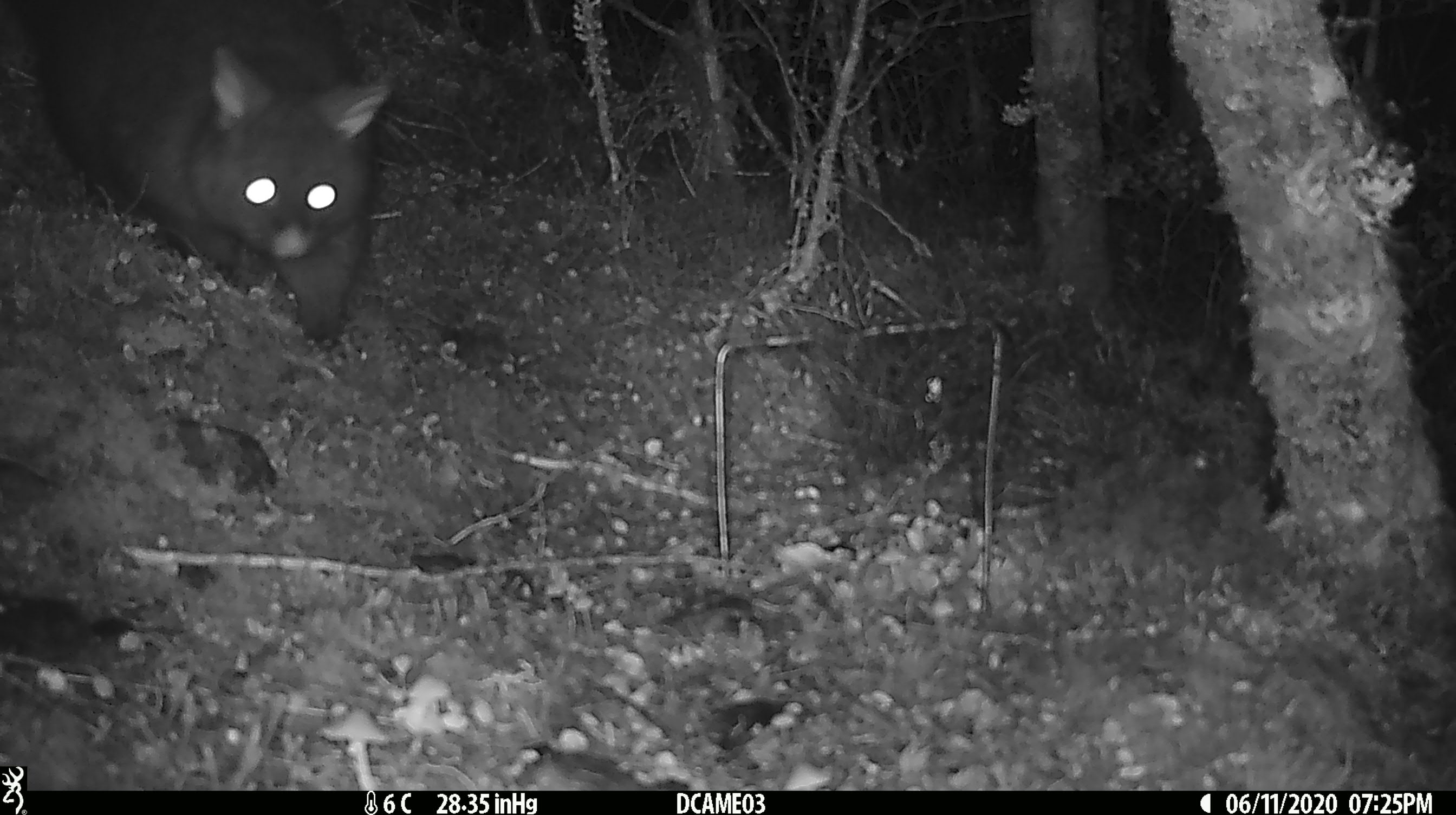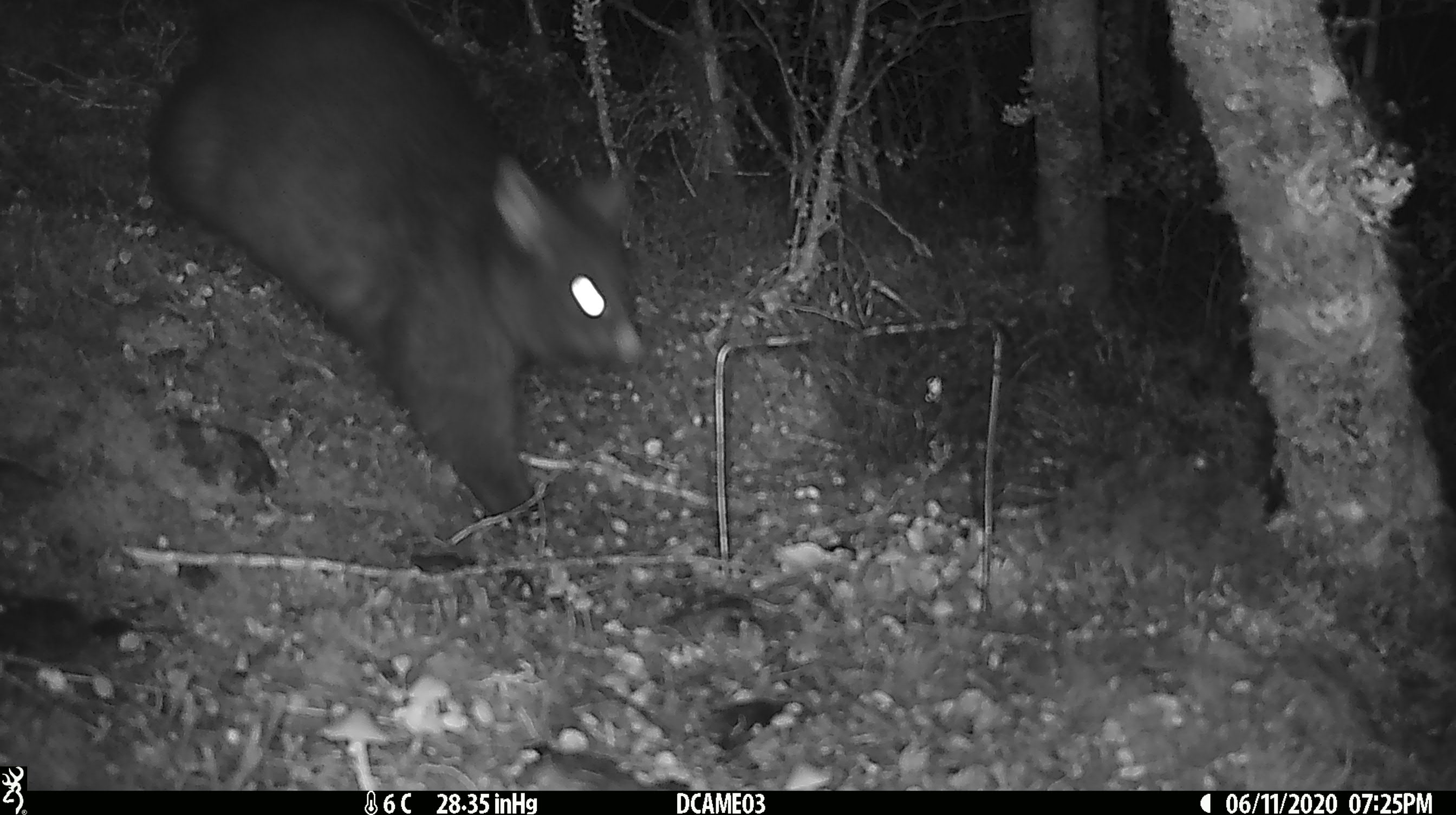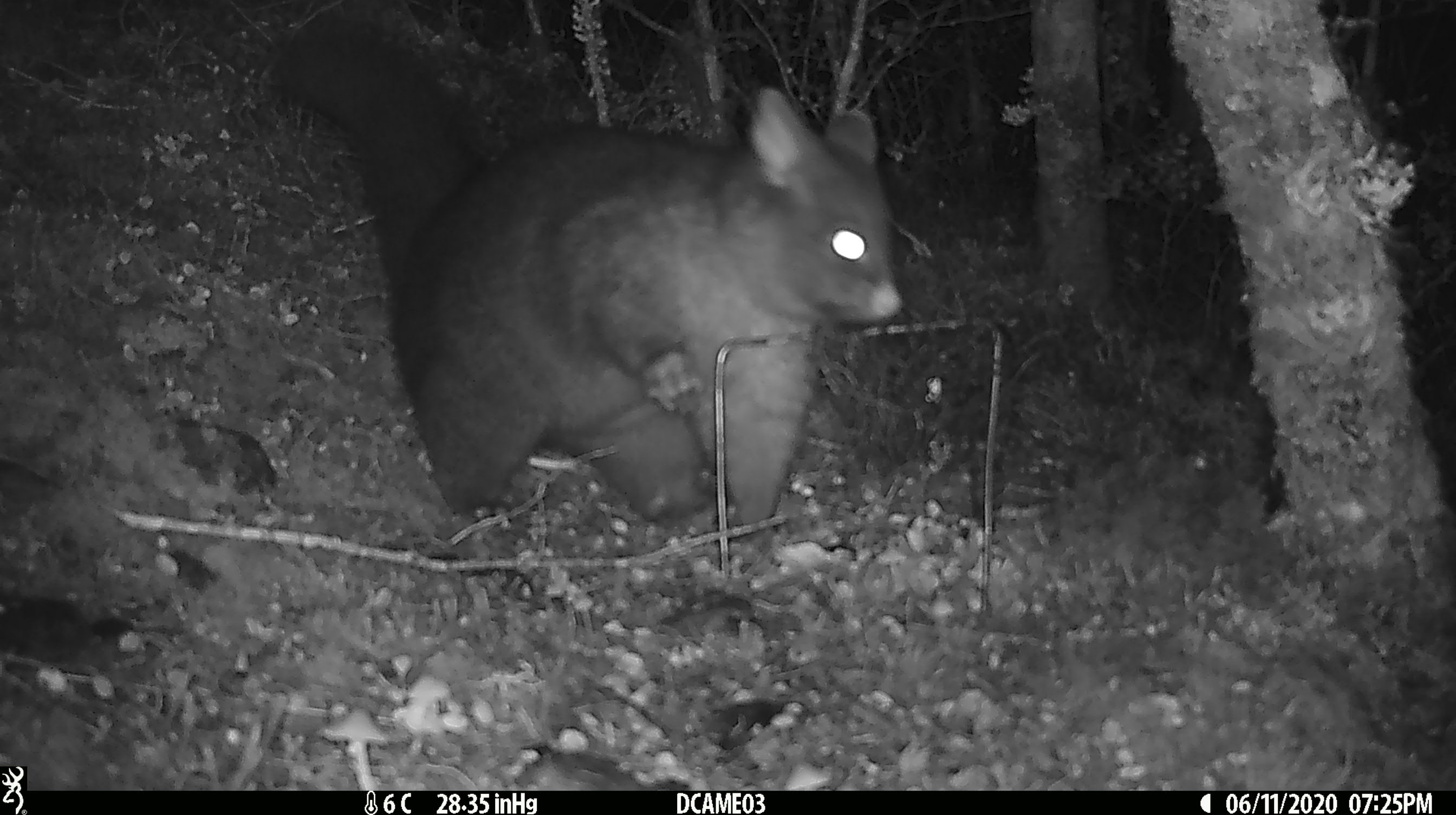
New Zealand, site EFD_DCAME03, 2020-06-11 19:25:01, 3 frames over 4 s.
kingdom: Animalia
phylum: Chordata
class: Mammalia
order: Diprotodontia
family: Phalangeridae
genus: Trichosurus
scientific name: Trichosurus vulpecula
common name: common brushtail possum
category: possum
Possum (common brushtail possum) (Trichosurus vulpecula).